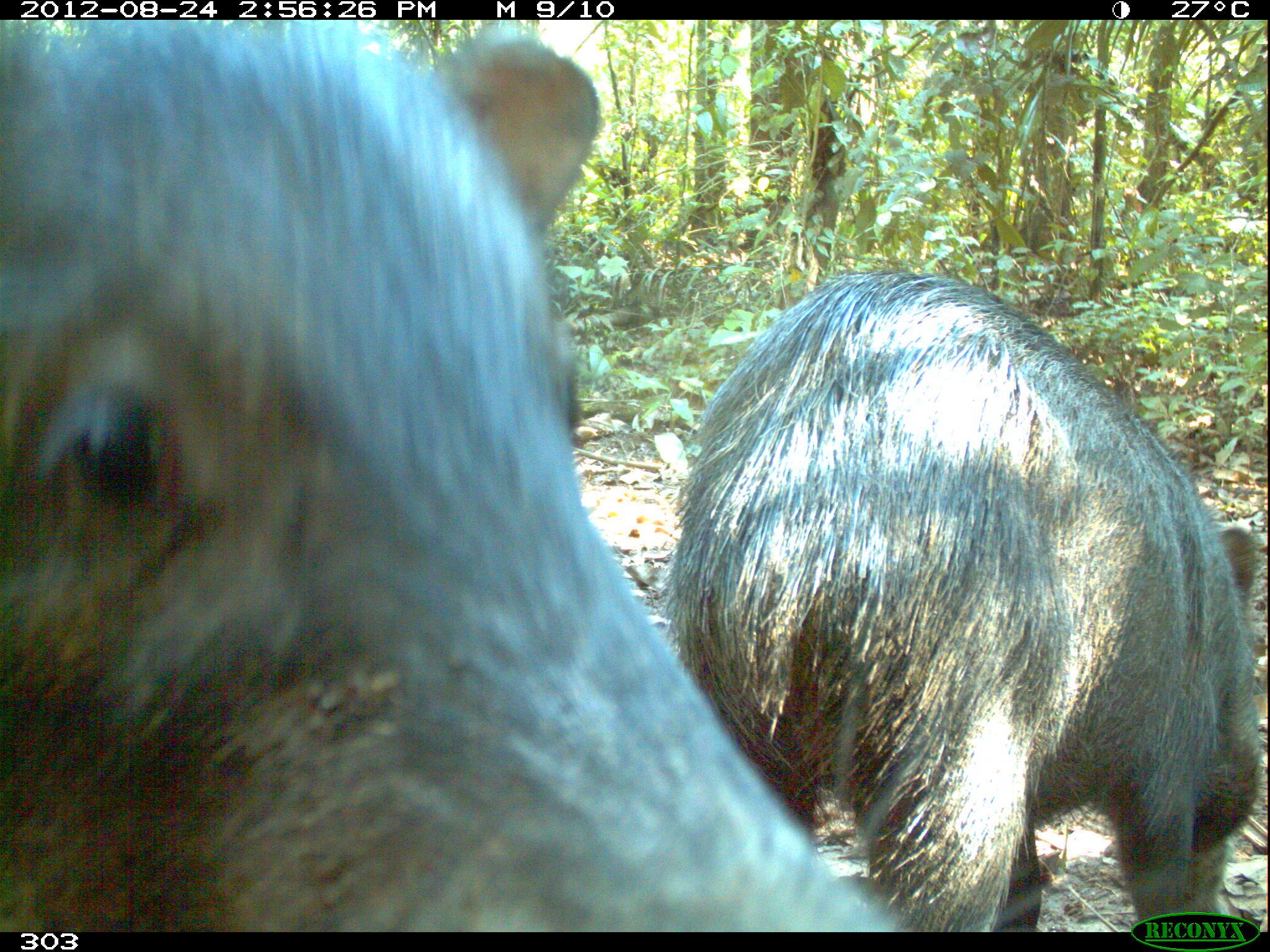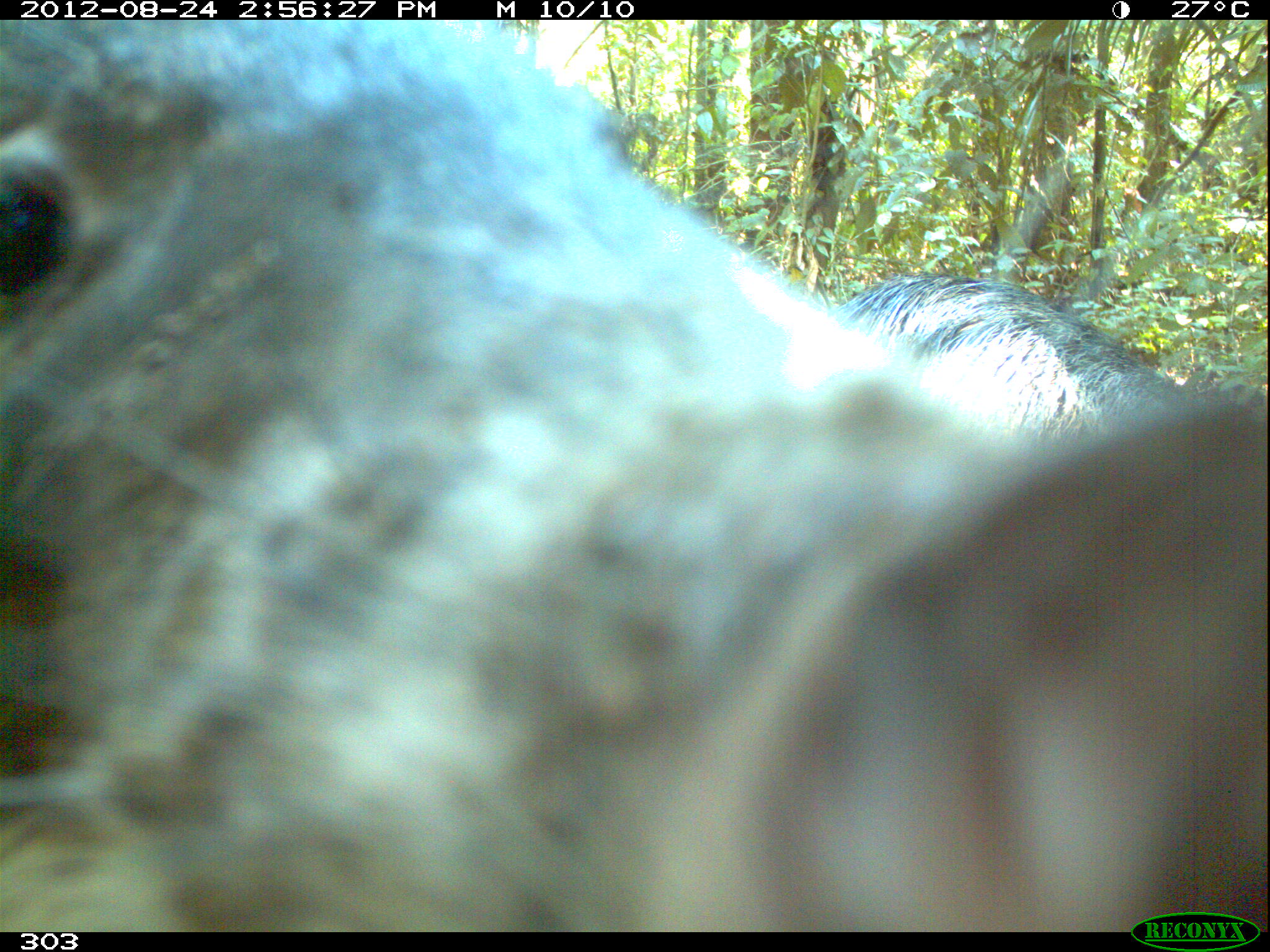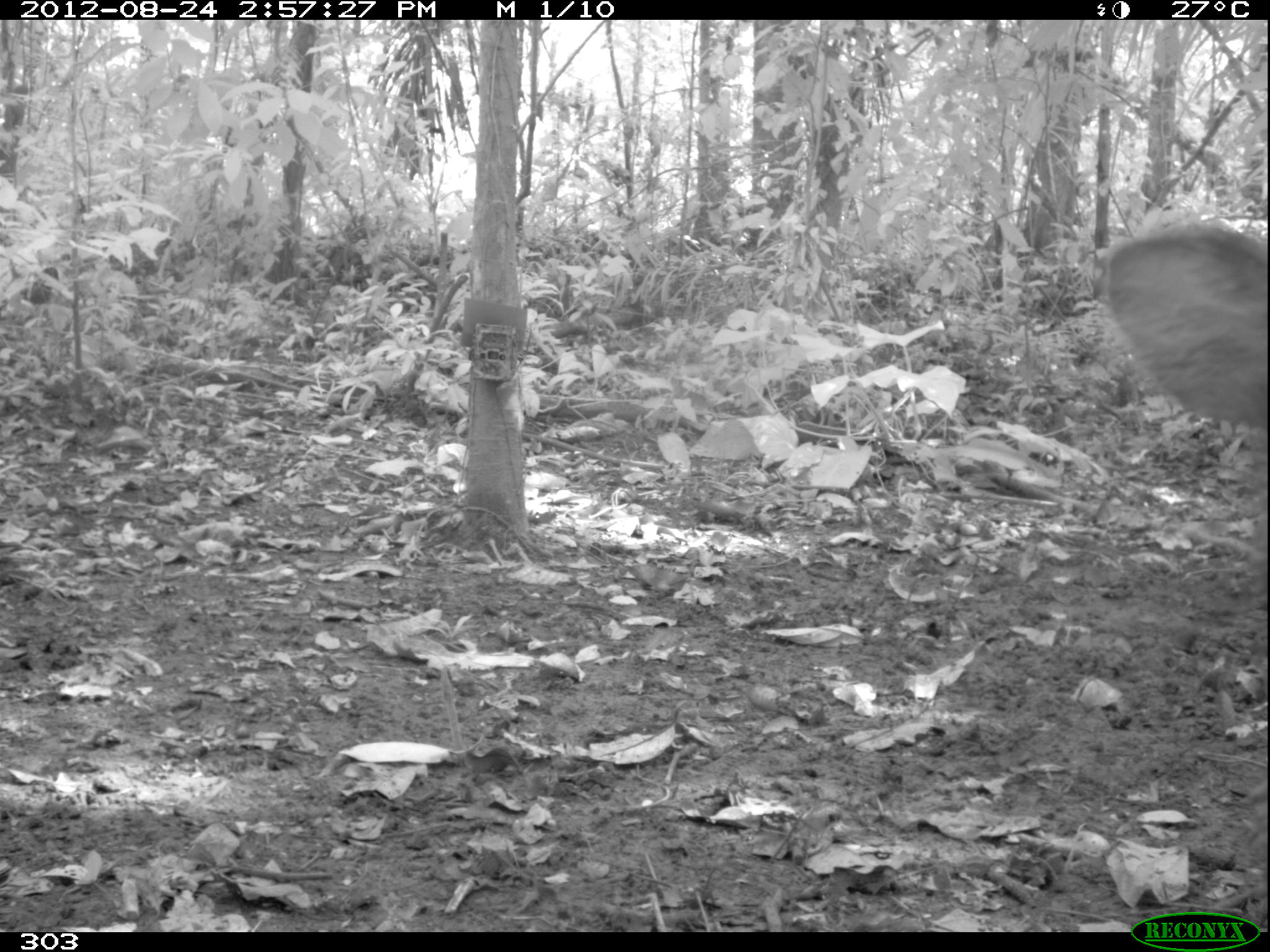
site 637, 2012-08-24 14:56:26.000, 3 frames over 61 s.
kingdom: Animalia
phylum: Chordata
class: Mammalia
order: Artiodactyla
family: Tayassuidae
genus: Tayassu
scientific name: Tayassu pecari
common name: white-lipped peccary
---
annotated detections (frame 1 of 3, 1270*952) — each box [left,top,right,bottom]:
tayassu pecari: [0,20,890,932]; [660,264,1266,932]